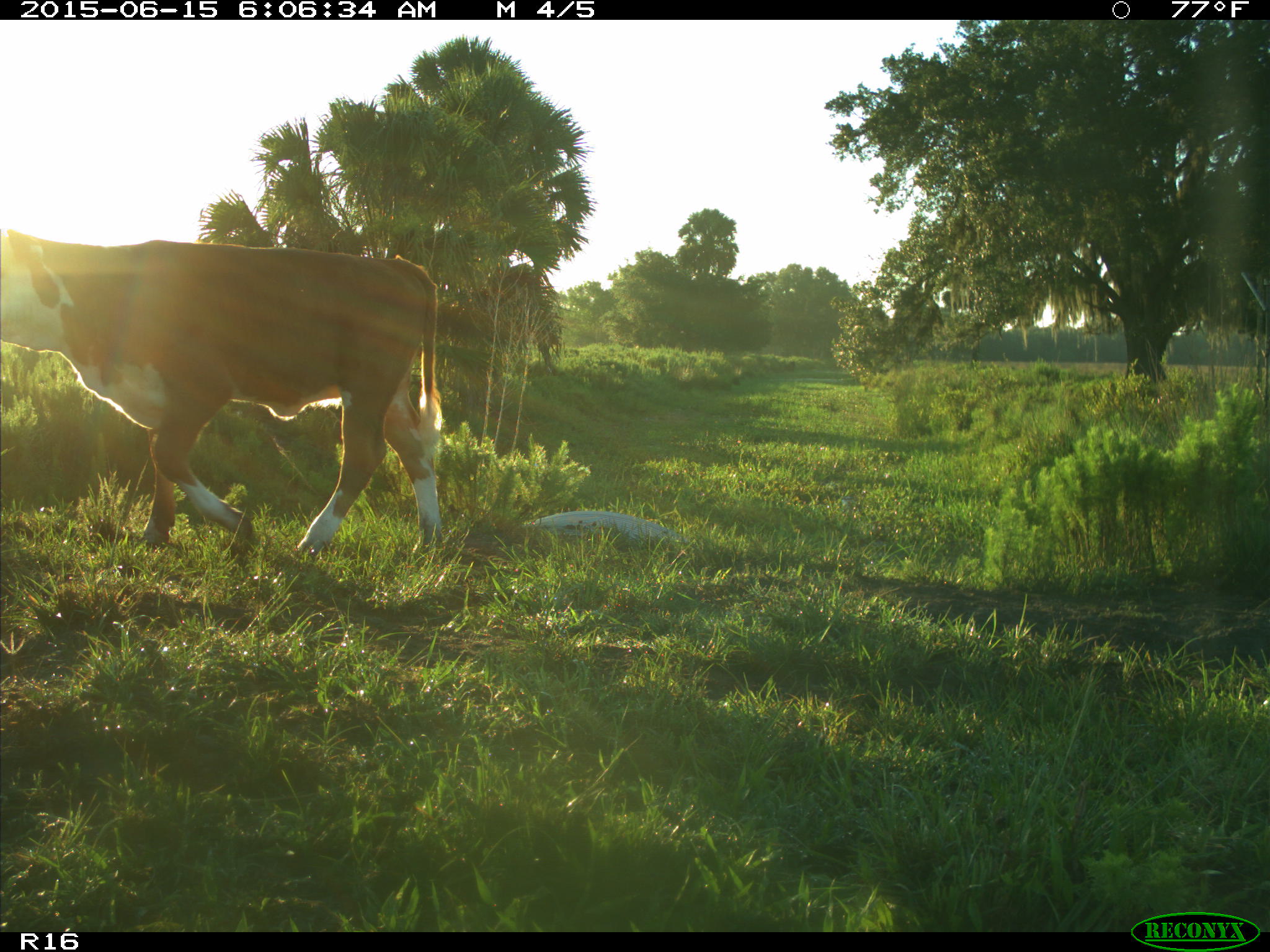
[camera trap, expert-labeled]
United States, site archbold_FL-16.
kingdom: Animalia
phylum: Chordata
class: Mammalia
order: Artiodactyla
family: Bovidae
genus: Bos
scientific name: Bos taurus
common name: domestic cow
Bos taurus (domestic cow).